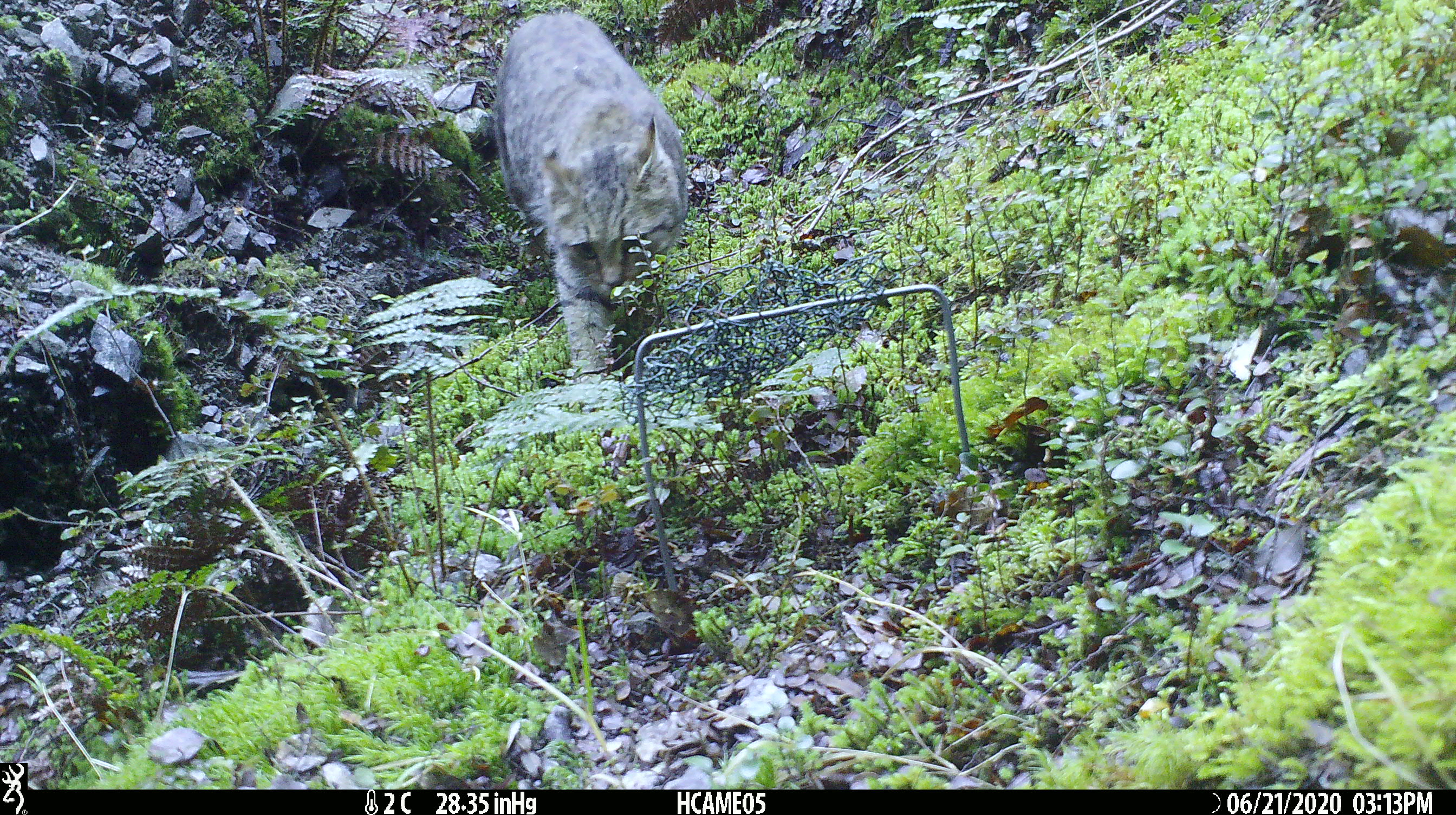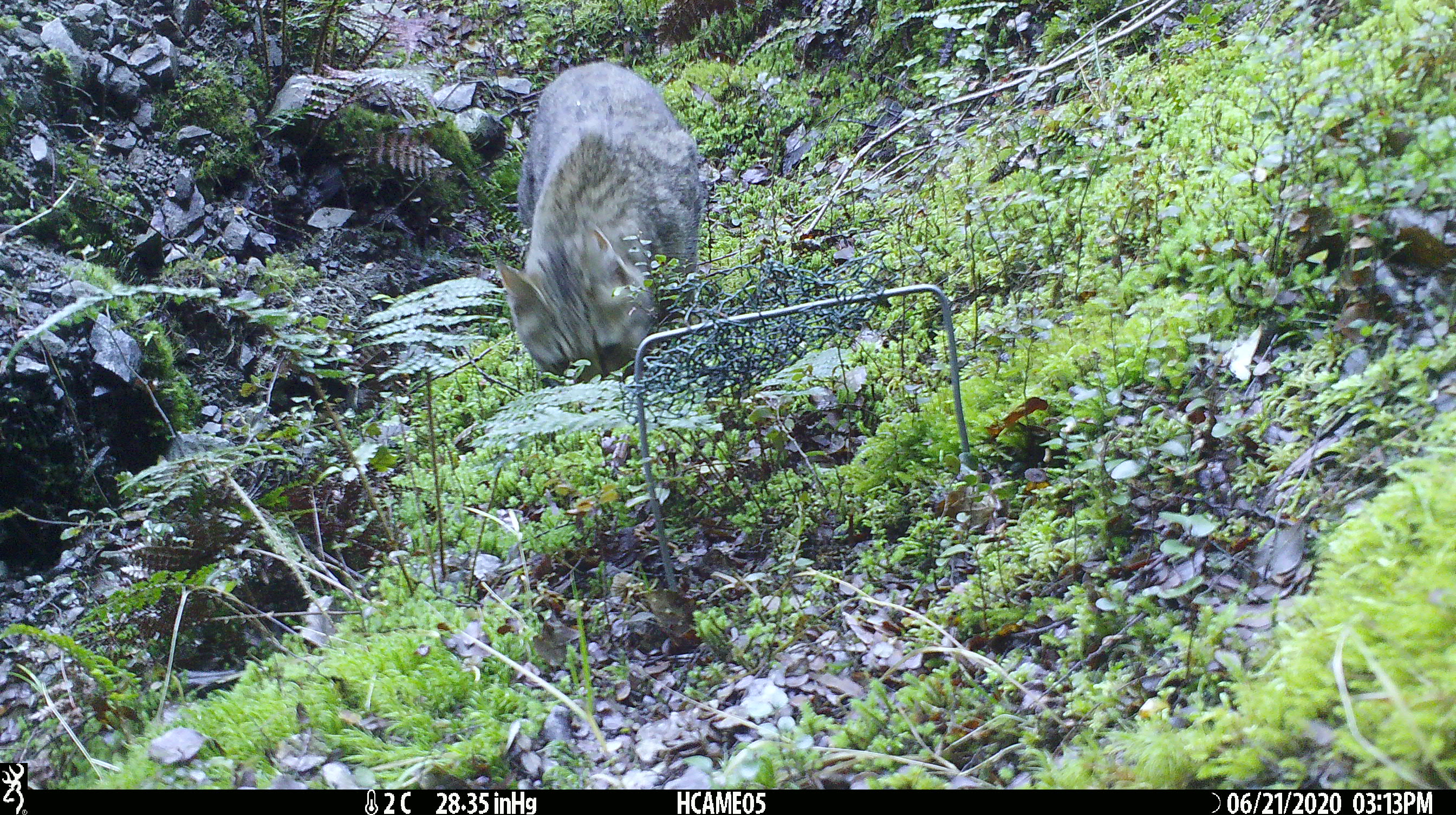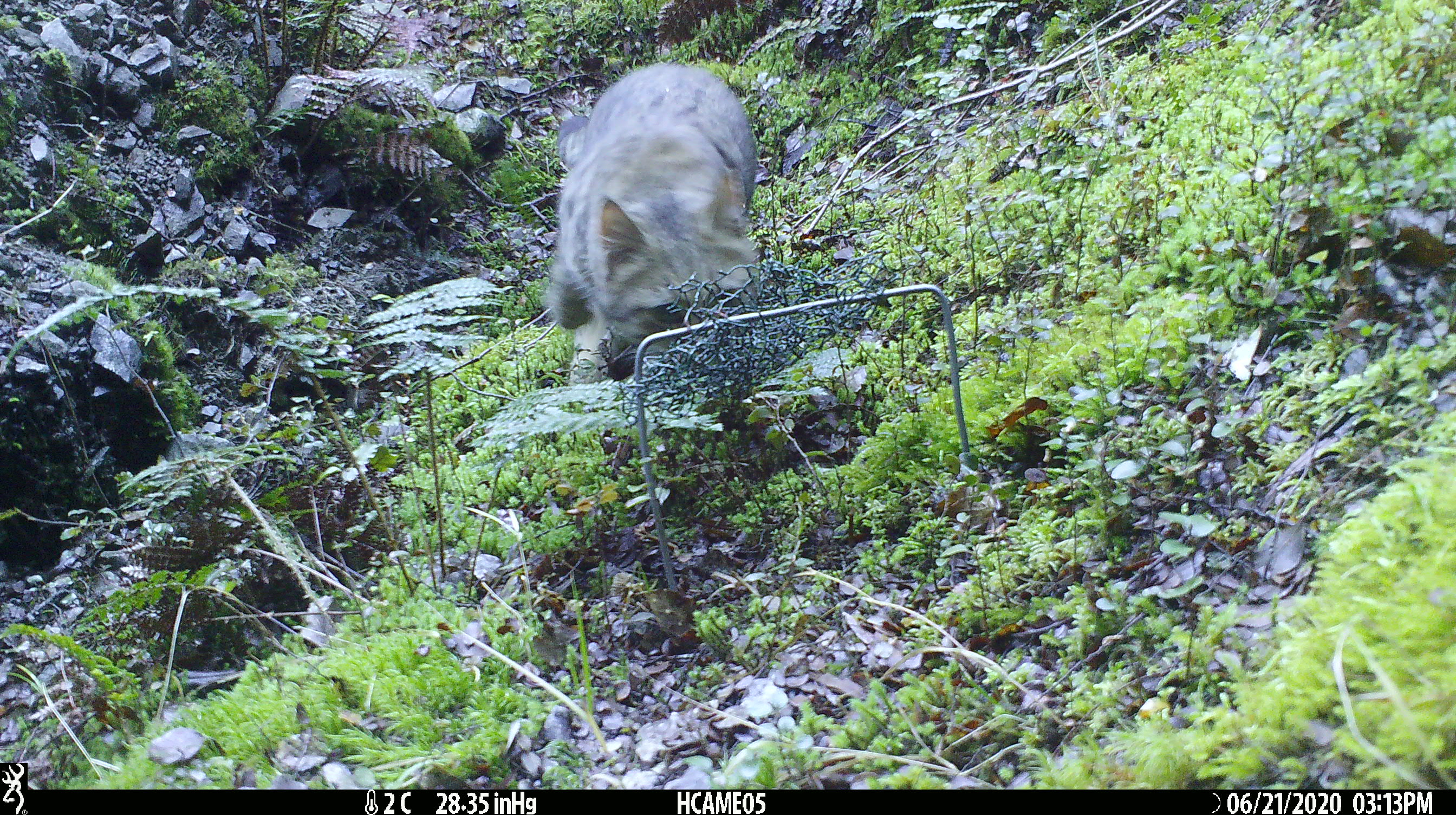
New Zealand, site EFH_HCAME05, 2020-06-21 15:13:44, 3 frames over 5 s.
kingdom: Animalia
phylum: Chordata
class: Mammalia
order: Carnivora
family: Felidae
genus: Felis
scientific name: Felis catus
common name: domestic cat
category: cat